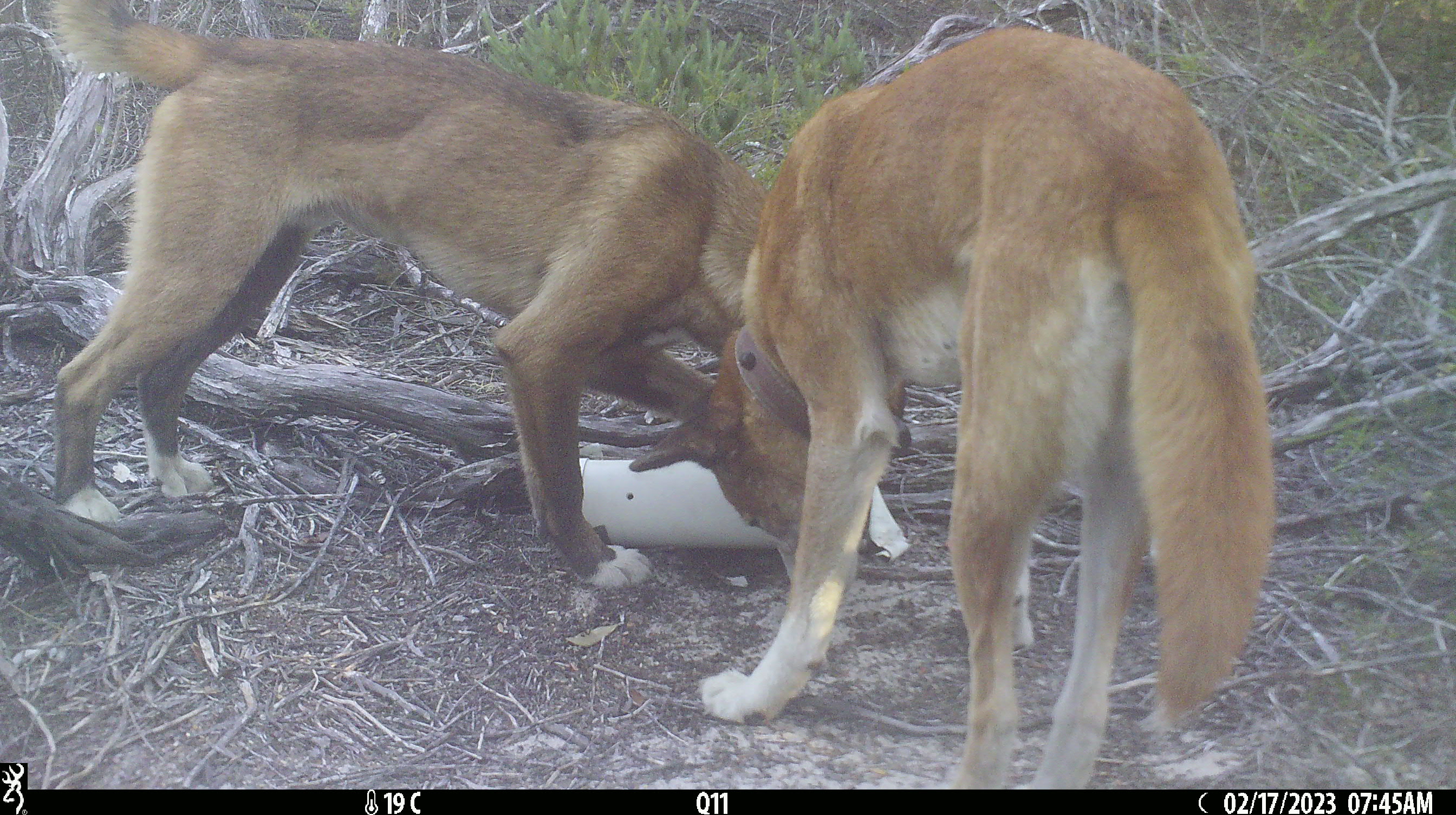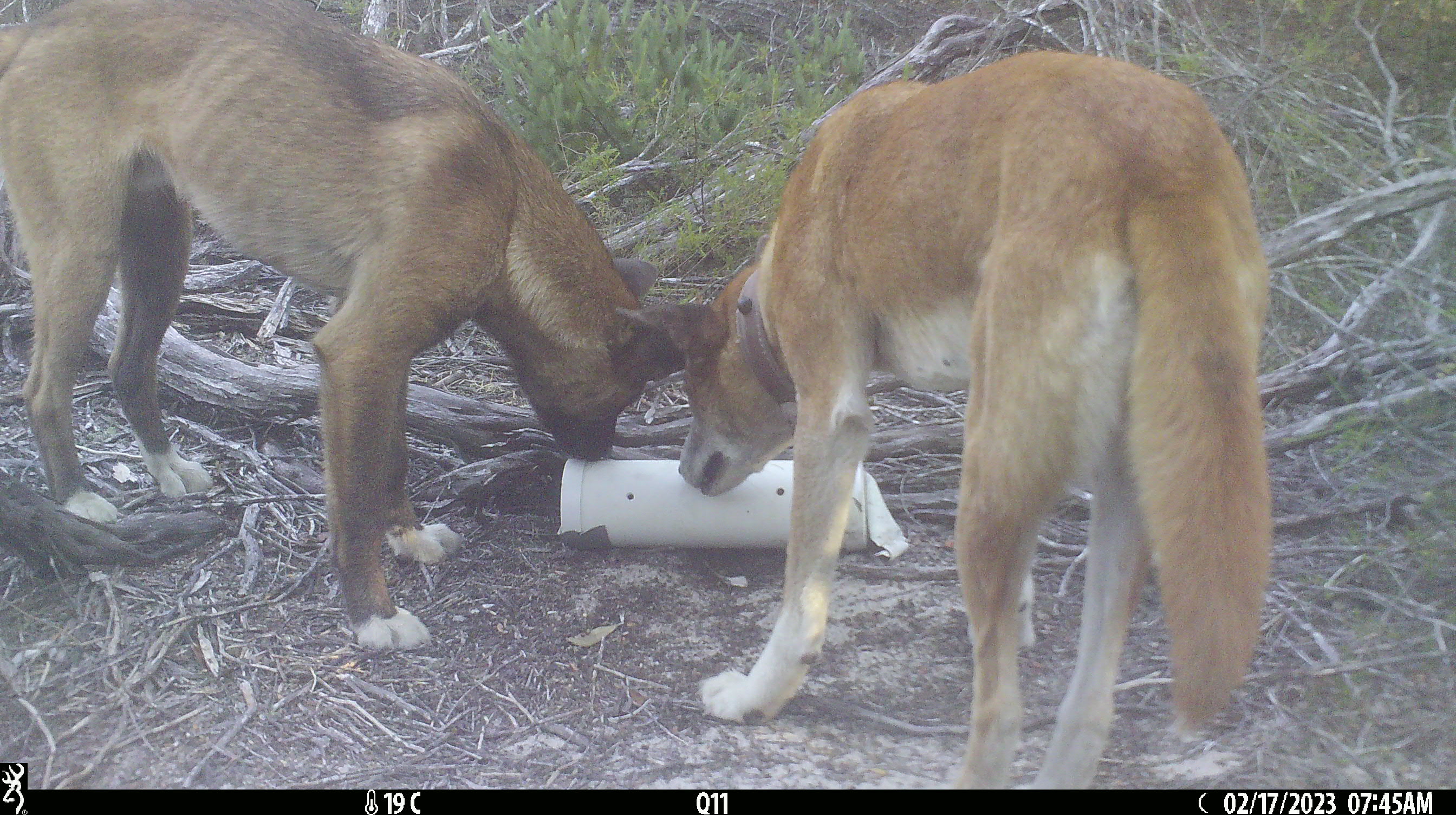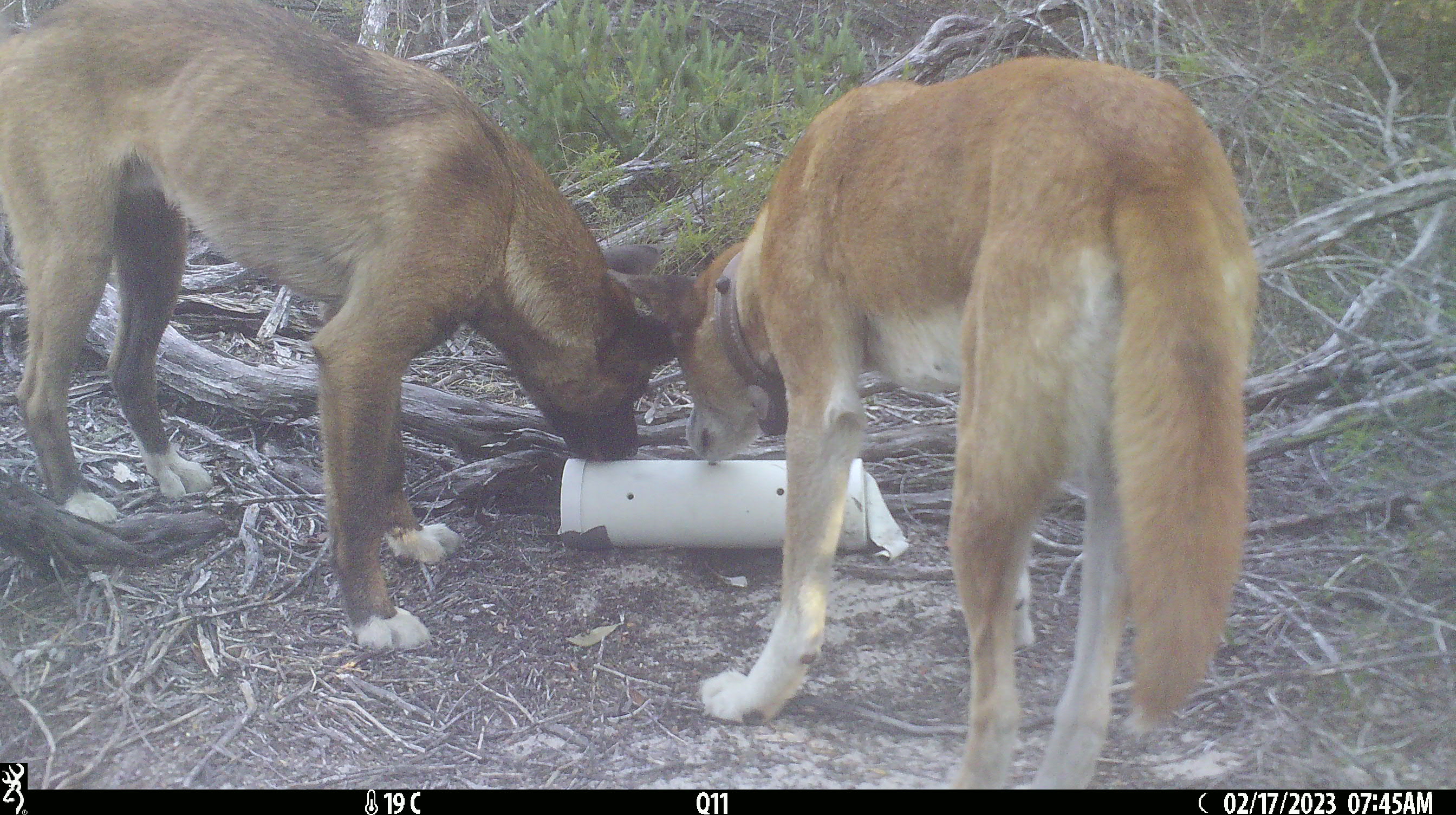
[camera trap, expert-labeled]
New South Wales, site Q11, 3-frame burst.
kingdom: Animalia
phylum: Chordata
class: Mammalia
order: Carnivora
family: Canidae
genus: Canis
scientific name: Canis familiaris dingo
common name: dingo